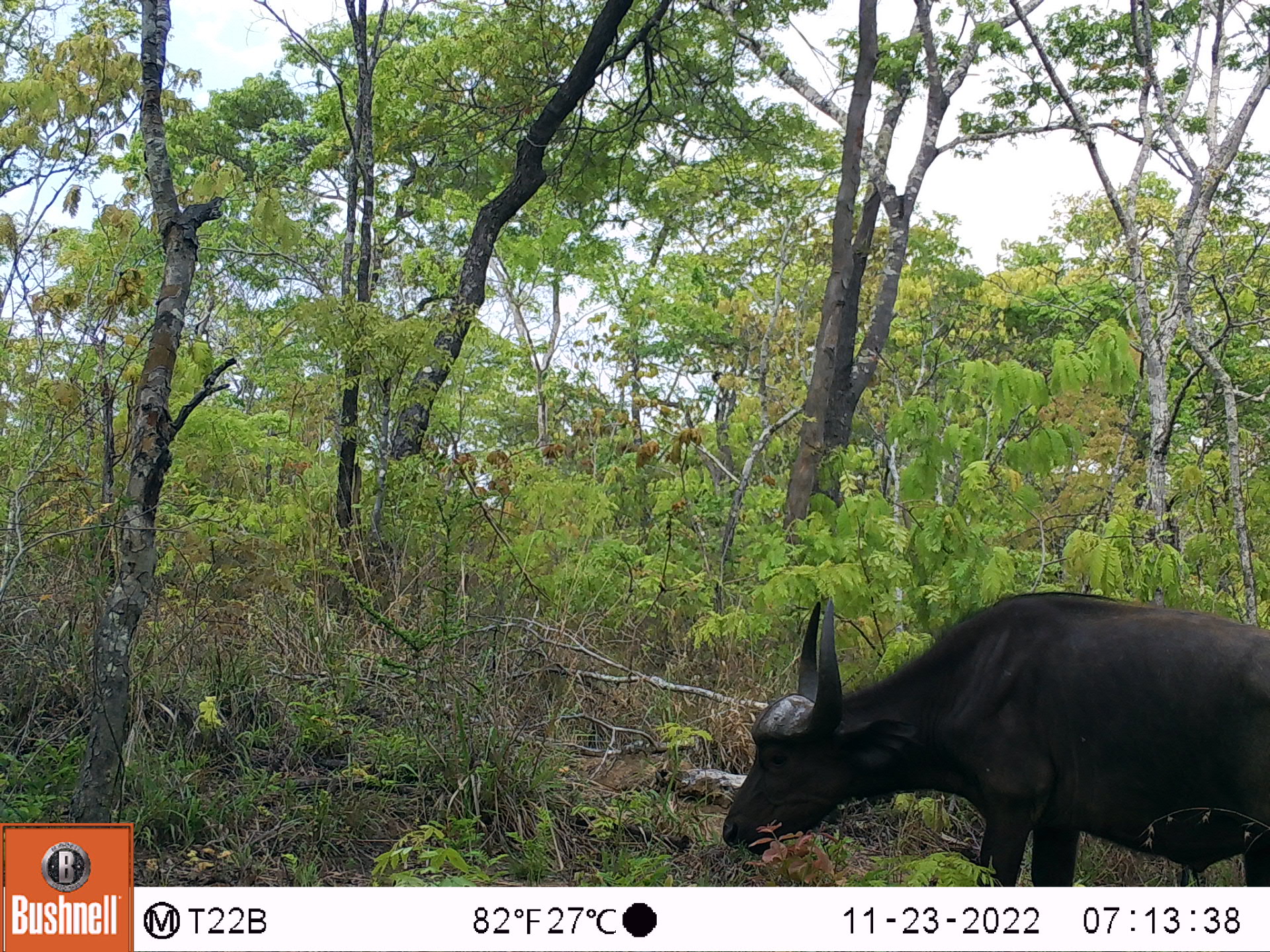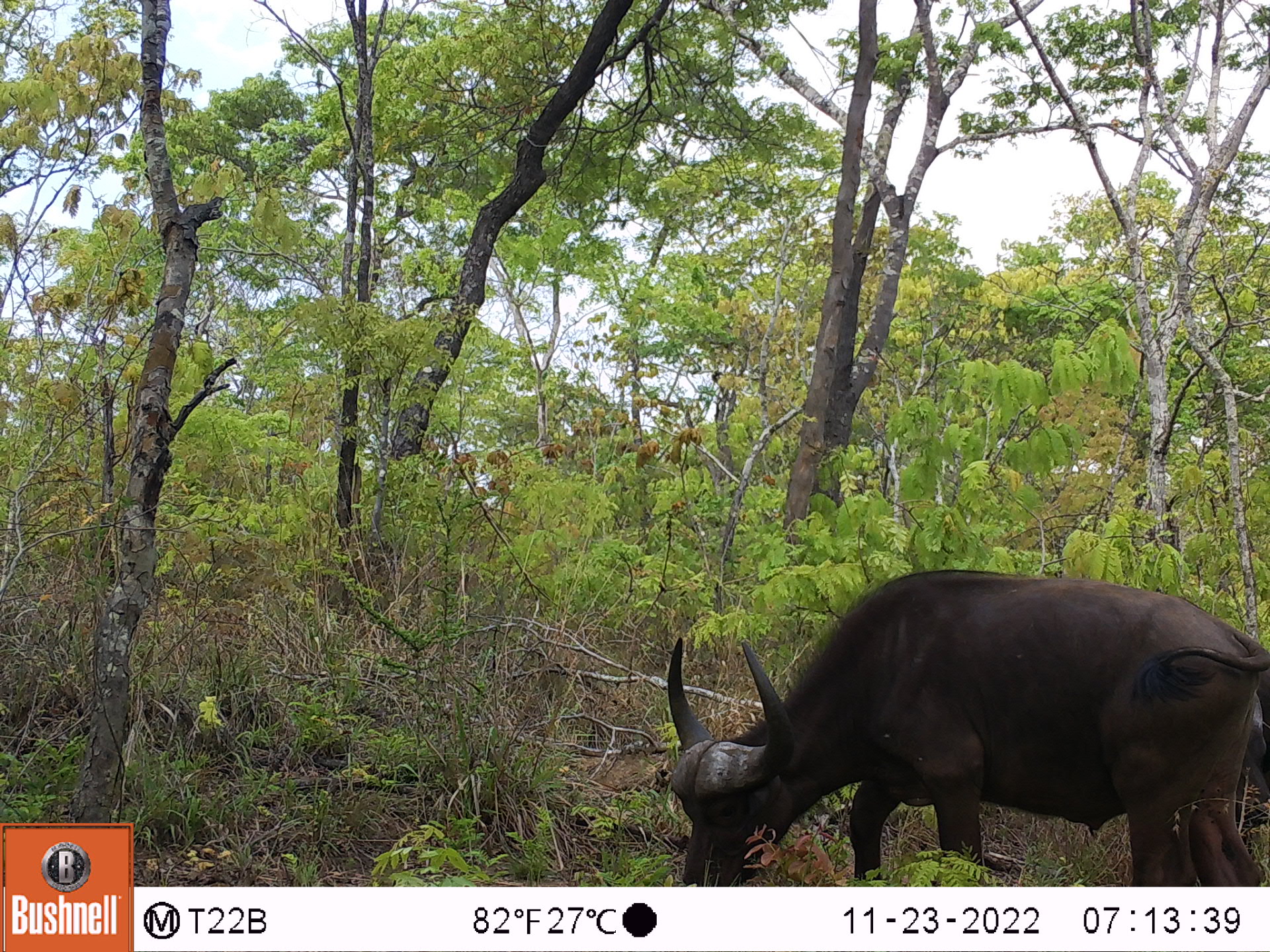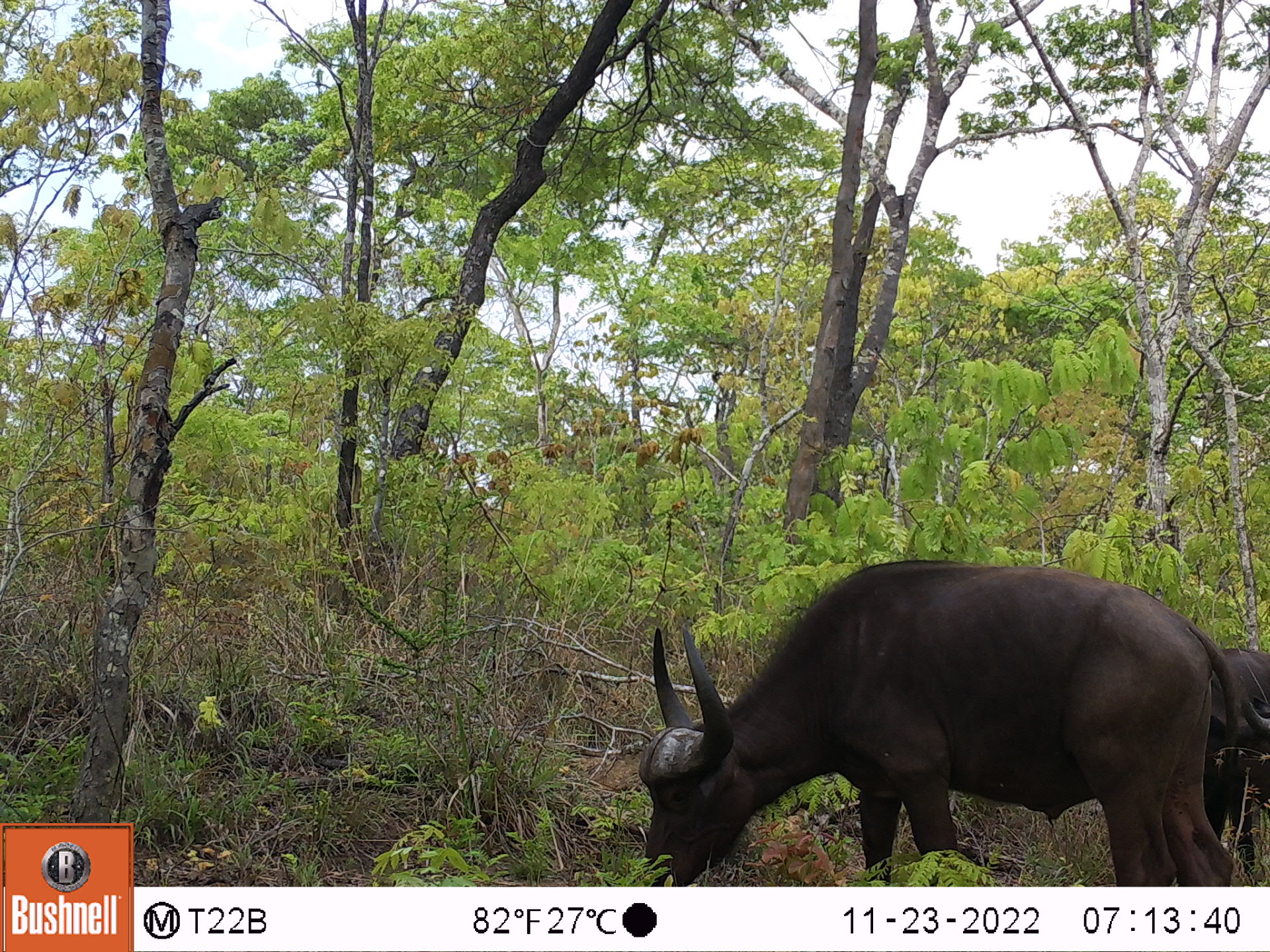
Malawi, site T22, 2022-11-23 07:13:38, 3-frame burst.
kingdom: Animalia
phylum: Chordata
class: Mammalia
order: Artiodactyla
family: Bovidae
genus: Syncerus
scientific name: Syncerus caffer caffer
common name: cape buffalo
Cape buffalo (Syncerus caffer caffer), count 1.